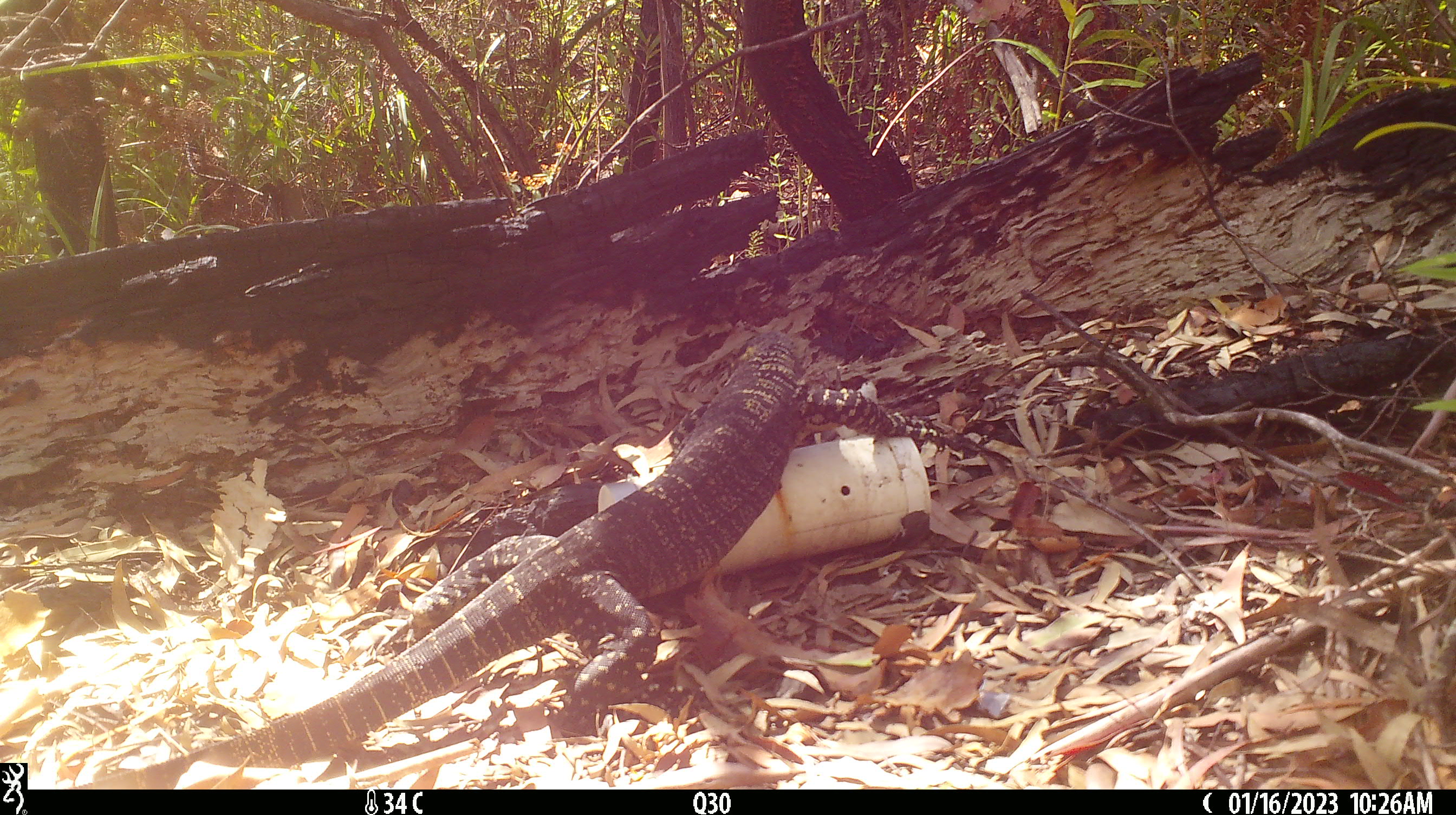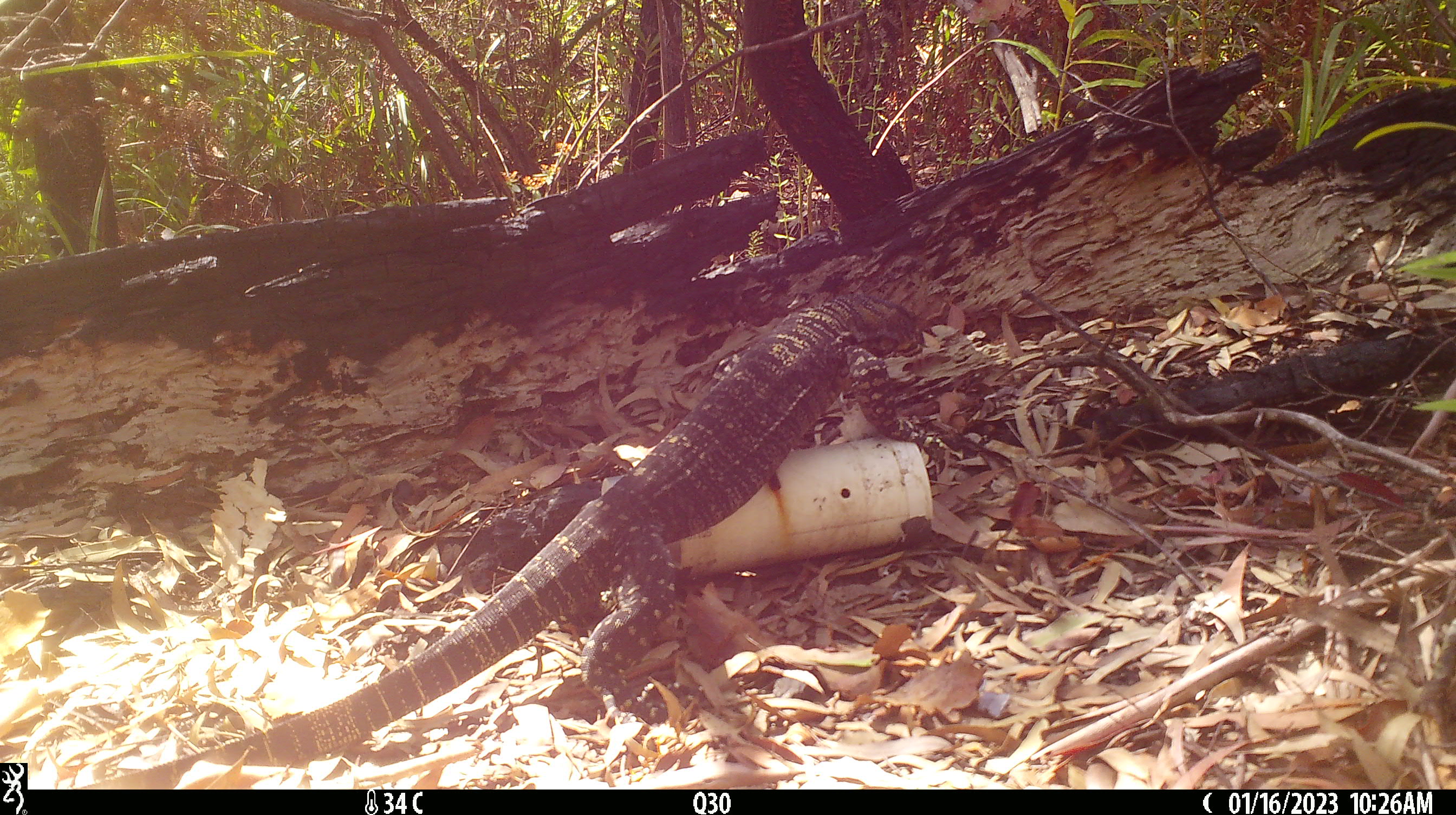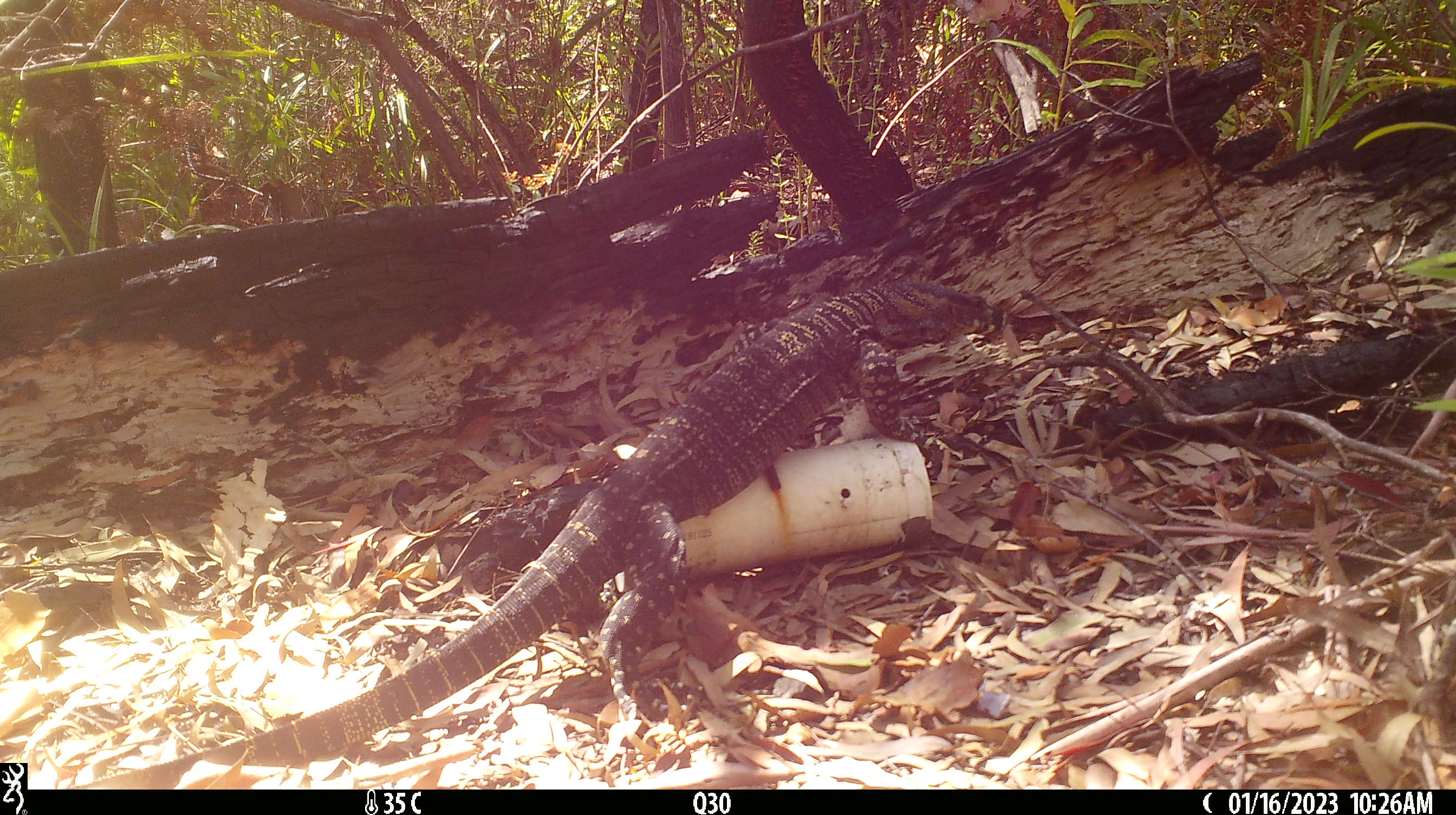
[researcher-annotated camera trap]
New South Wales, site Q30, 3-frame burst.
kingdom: Animalia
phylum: Chordata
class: Reptilia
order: Squamata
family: Varanidae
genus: Varanus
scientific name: Varanus varius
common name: lace monitor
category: goanna